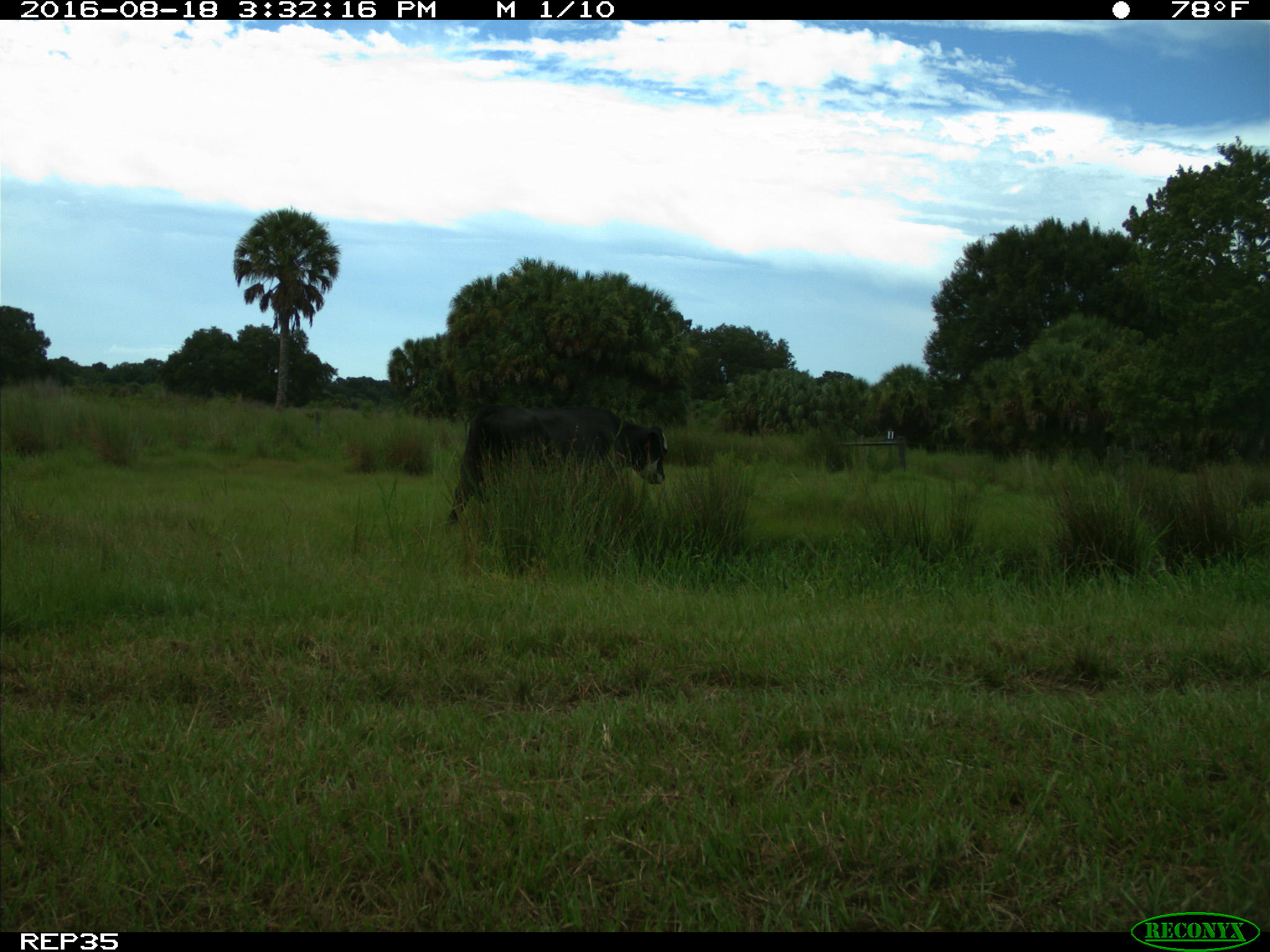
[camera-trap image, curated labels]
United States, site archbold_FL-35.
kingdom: Animalia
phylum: Chordata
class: Mammalia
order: Artiodactyla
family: Bovidae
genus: Bos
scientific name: Bos taurus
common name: domestic cow